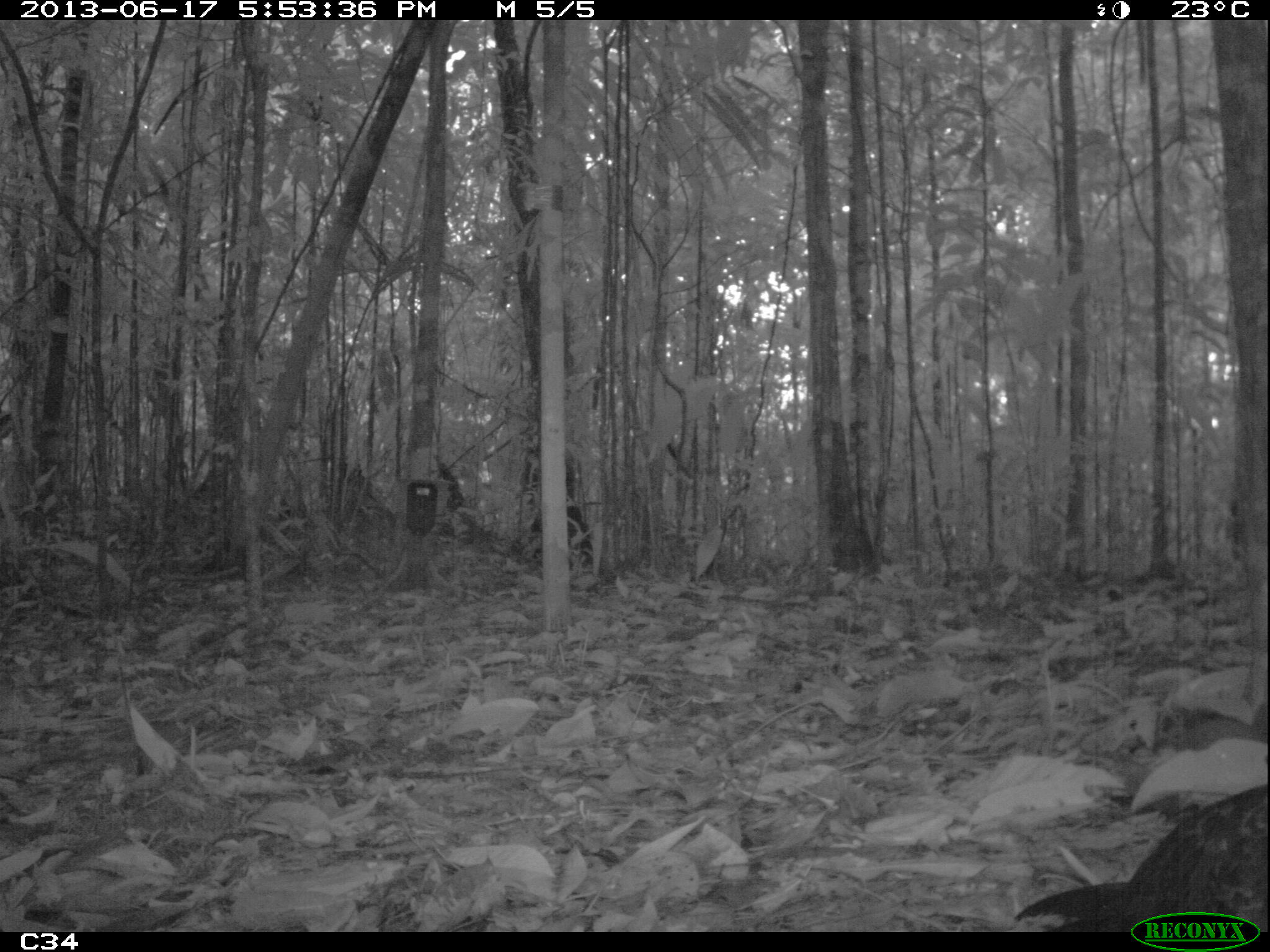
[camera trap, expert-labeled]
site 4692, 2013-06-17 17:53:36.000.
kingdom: Animalia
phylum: Chordata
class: Aves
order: Galliformes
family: Cracidae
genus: Penelope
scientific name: Penelope jacquacu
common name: spix's guan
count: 1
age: adult